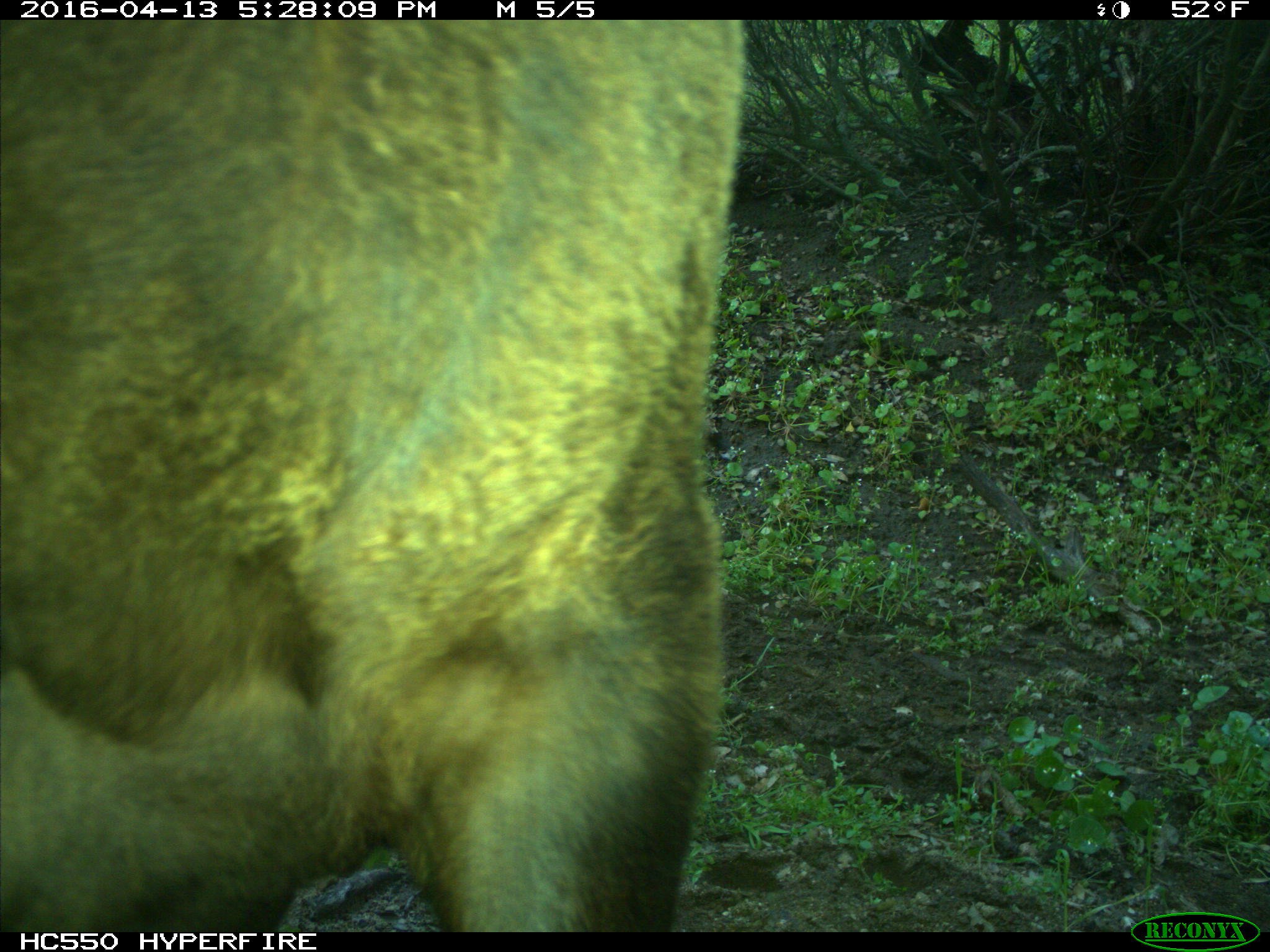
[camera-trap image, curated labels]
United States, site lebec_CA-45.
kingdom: Animalia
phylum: Chordata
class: Mammalia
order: Artiodactyla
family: Bovidae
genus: Bos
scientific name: Bos taurus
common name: domestic cow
Bos taurus (domestic cow).